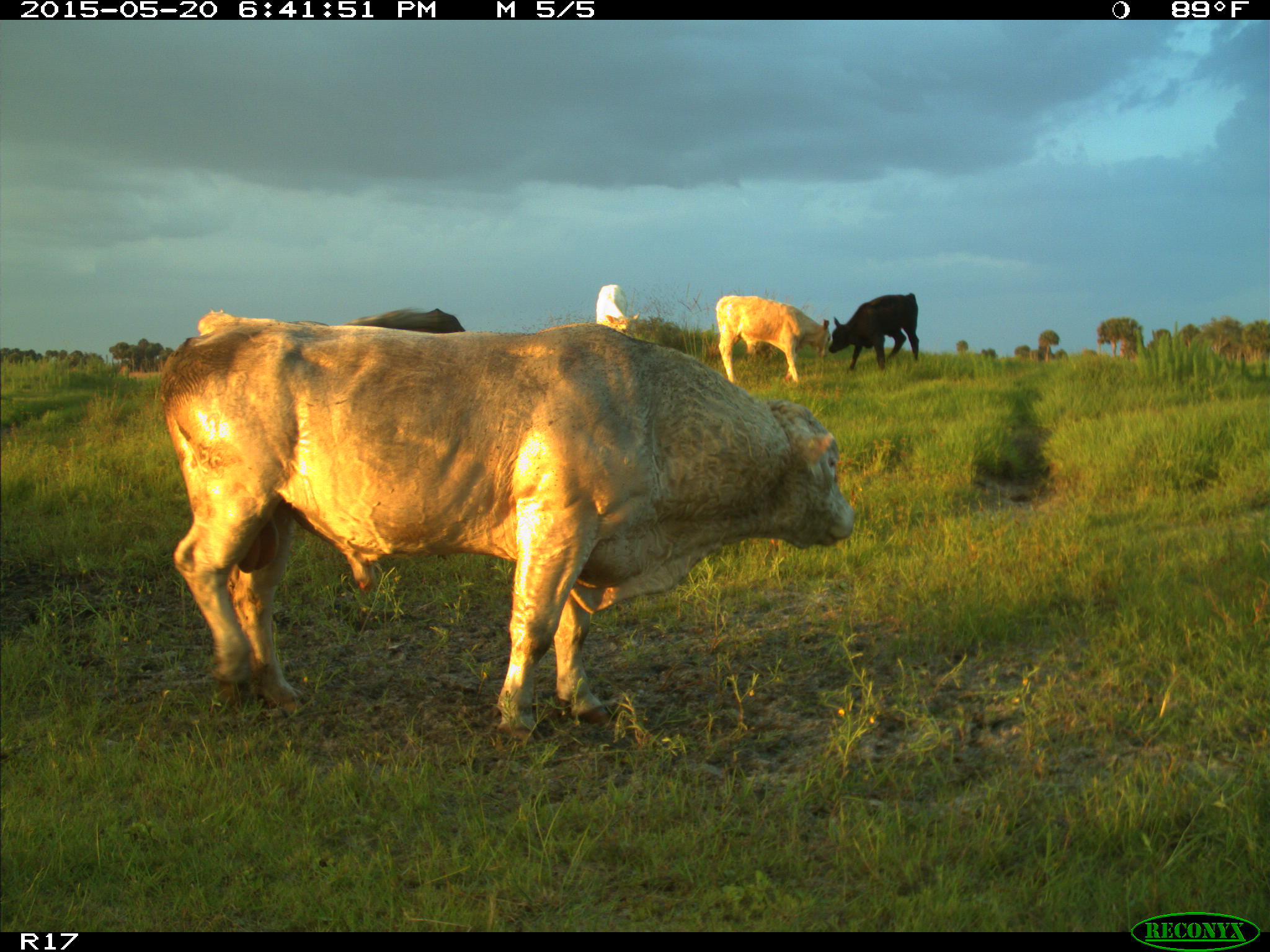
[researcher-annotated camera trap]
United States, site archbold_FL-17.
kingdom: Animalia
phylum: Chordata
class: Mammalia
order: Artiodactyla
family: Bovidae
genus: Bos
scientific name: Bos taurus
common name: domestic cow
Bos taurus (domestic cow).